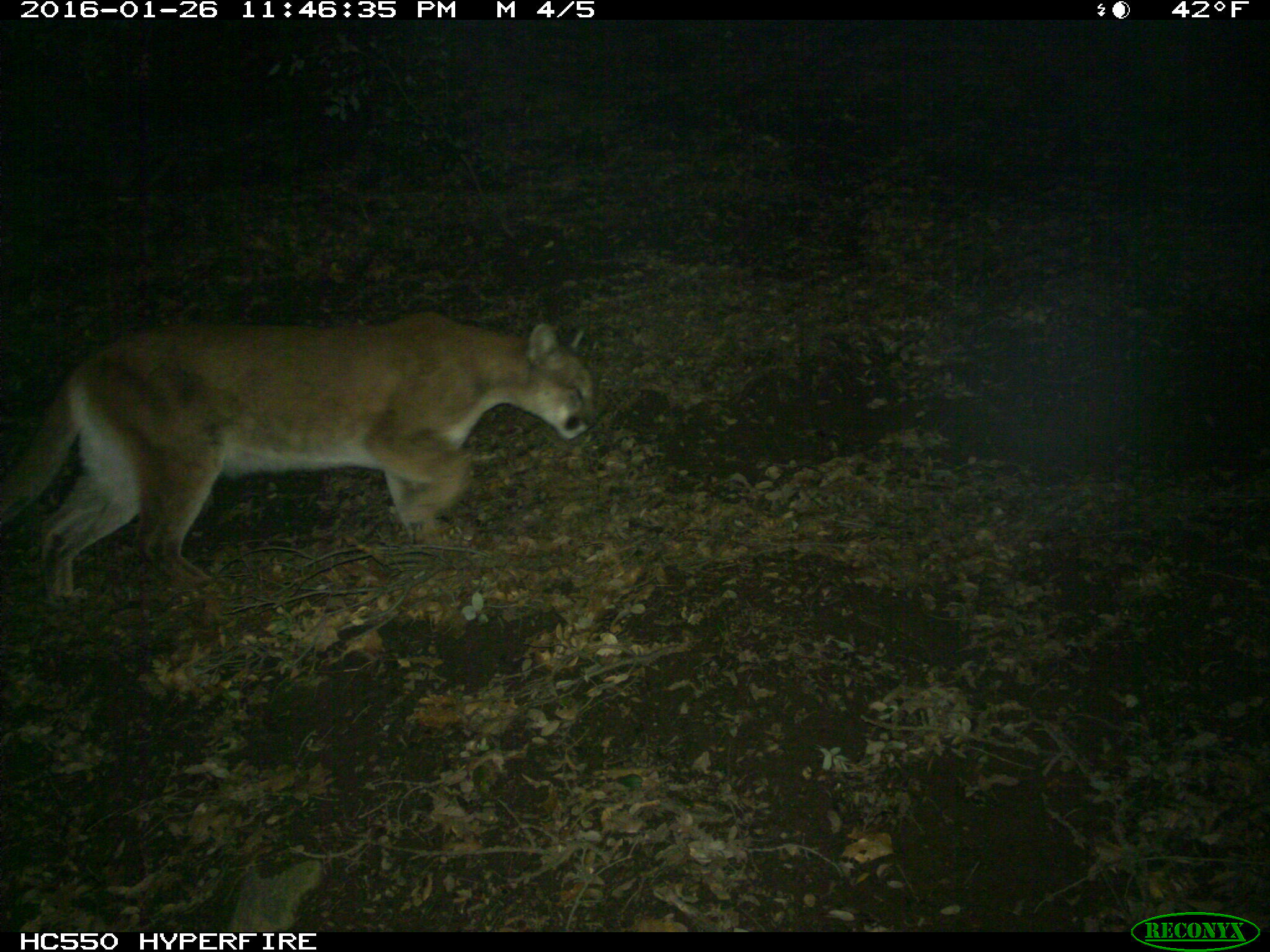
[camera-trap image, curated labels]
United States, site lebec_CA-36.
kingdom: Animalia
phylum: Chordata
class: Mammalia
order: Carnivora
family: Felidae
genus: Puma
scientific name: Puma concolor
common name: mountain lion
Puma concolor (mountain lion).